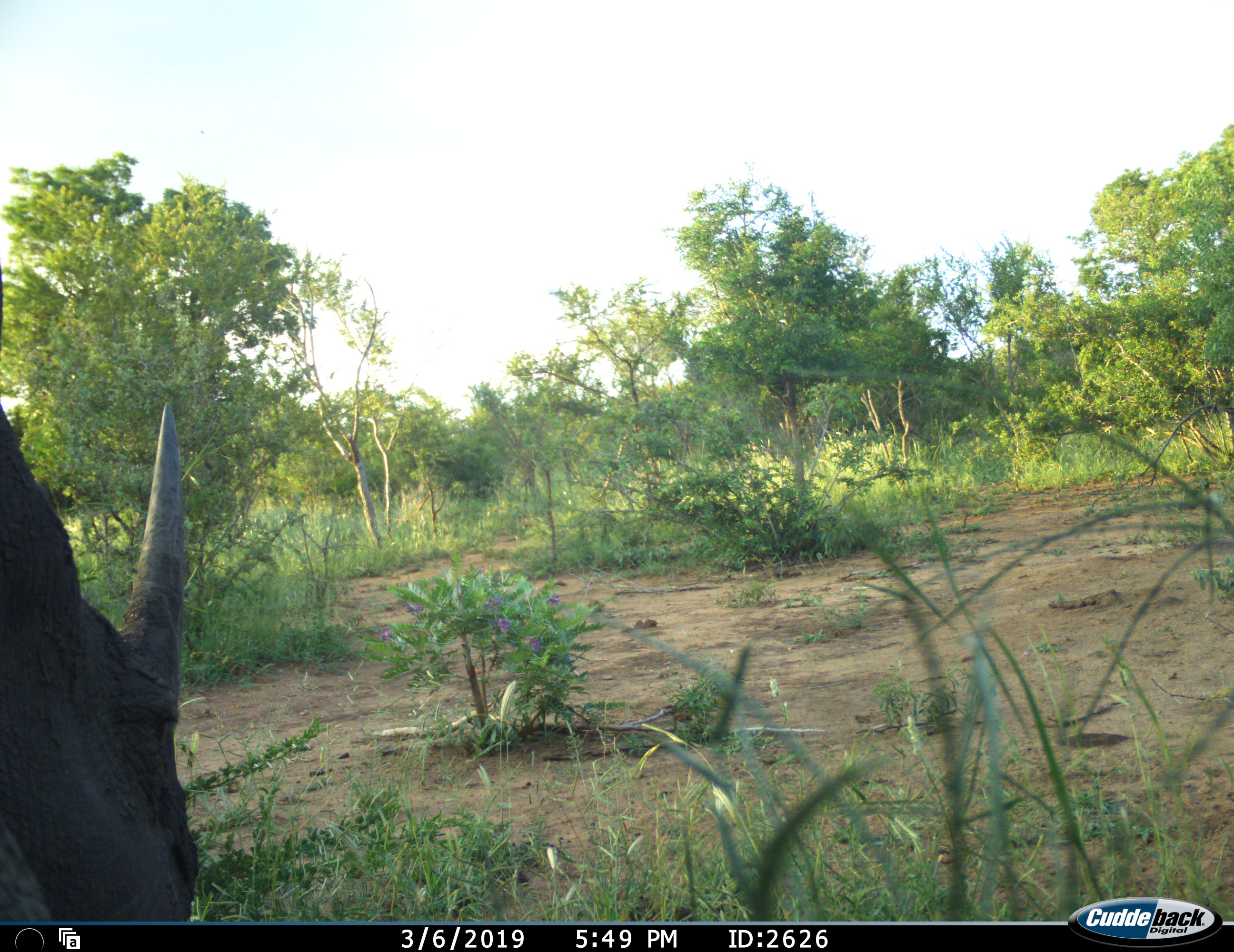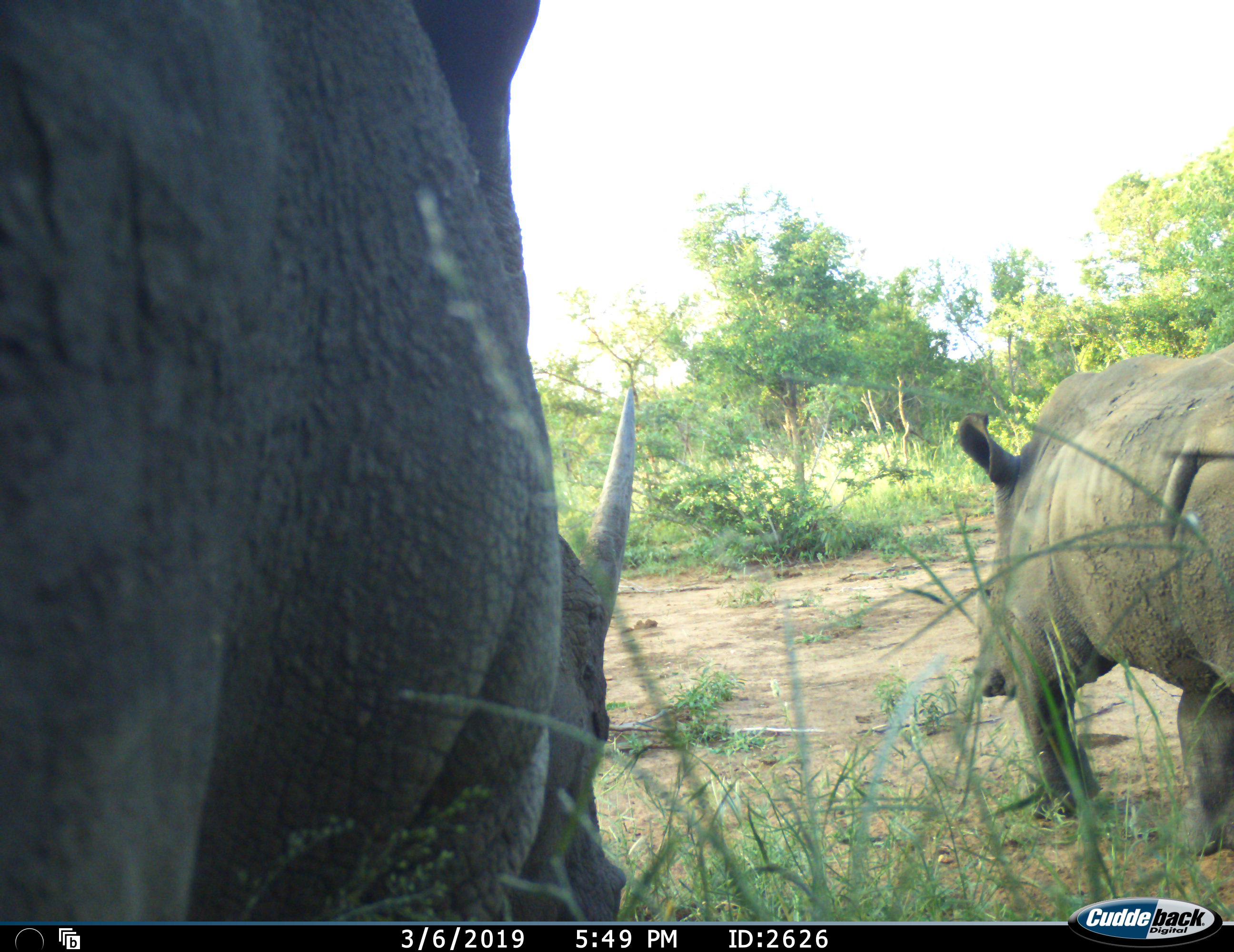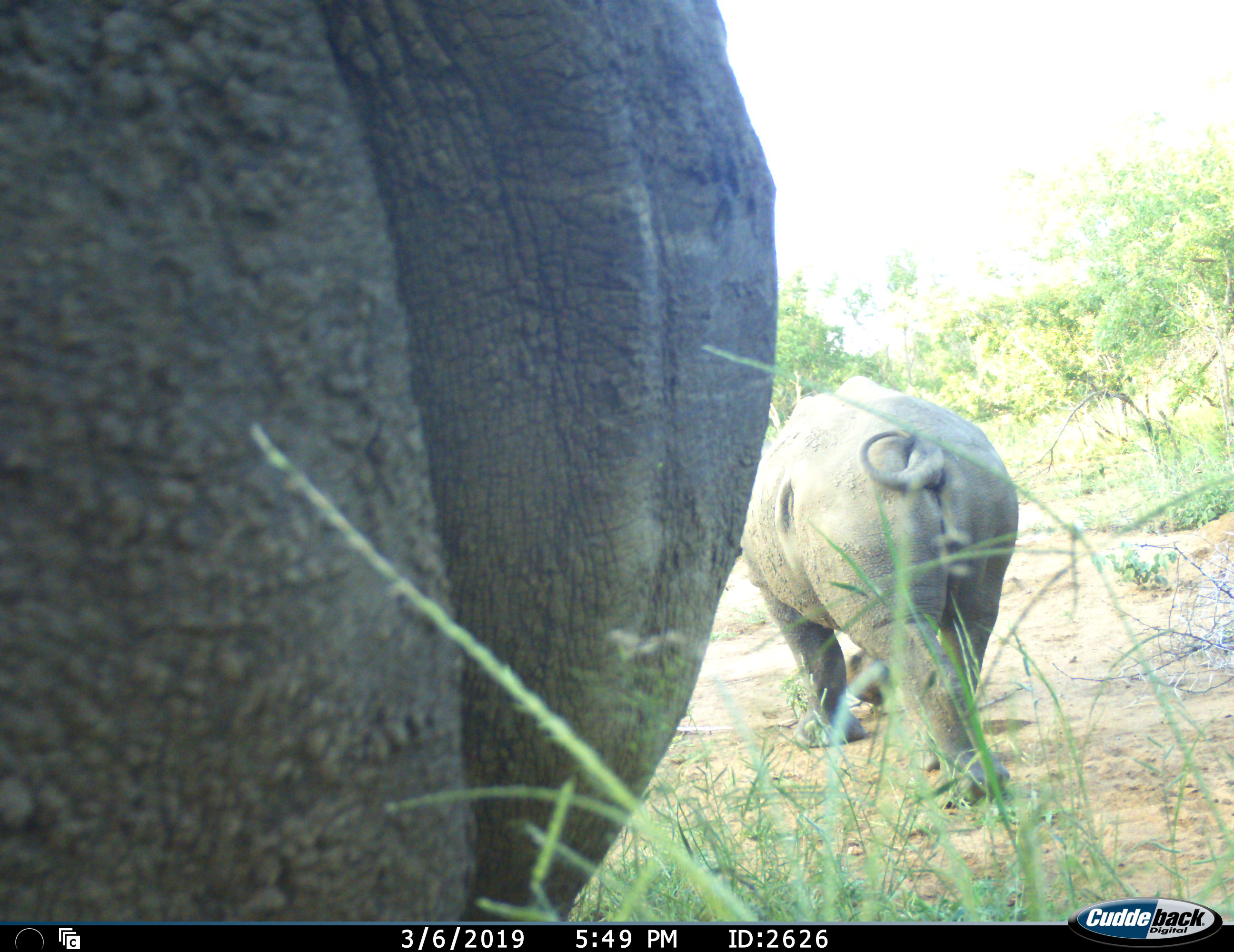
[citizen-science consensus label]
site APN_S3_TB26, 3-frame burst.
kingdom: Animalia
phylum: Chordata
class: Mammalia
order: Perissodactyla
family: Rhinocerotidae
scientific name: Rhinocerotidae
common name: unknown rhinoceros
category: rhinocerosunknown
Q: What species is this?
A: Rhinocerosunknown (unknown rhinoceros) (Rhinocerotidae).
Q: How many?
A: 2.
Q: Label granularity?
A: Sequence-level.